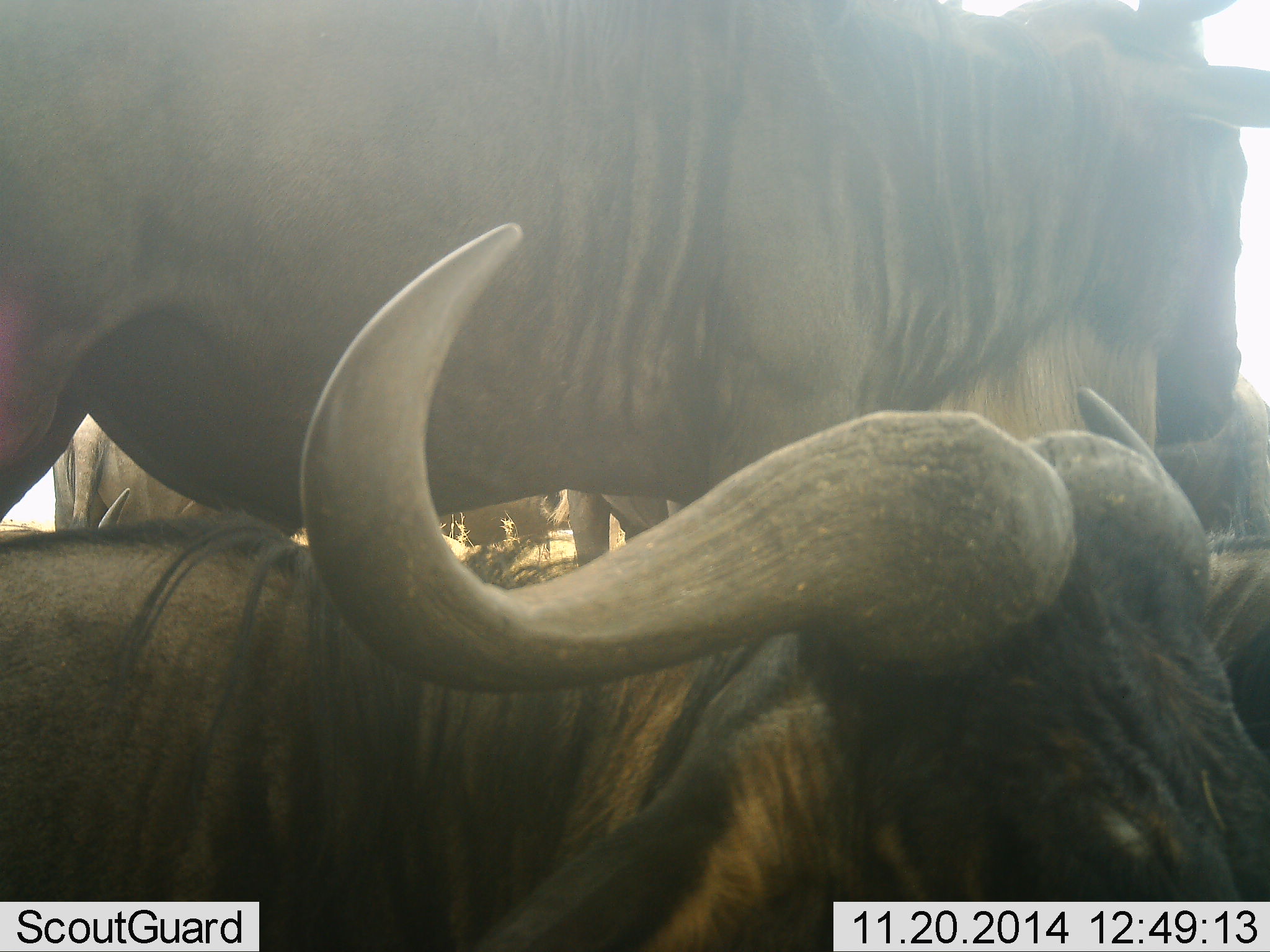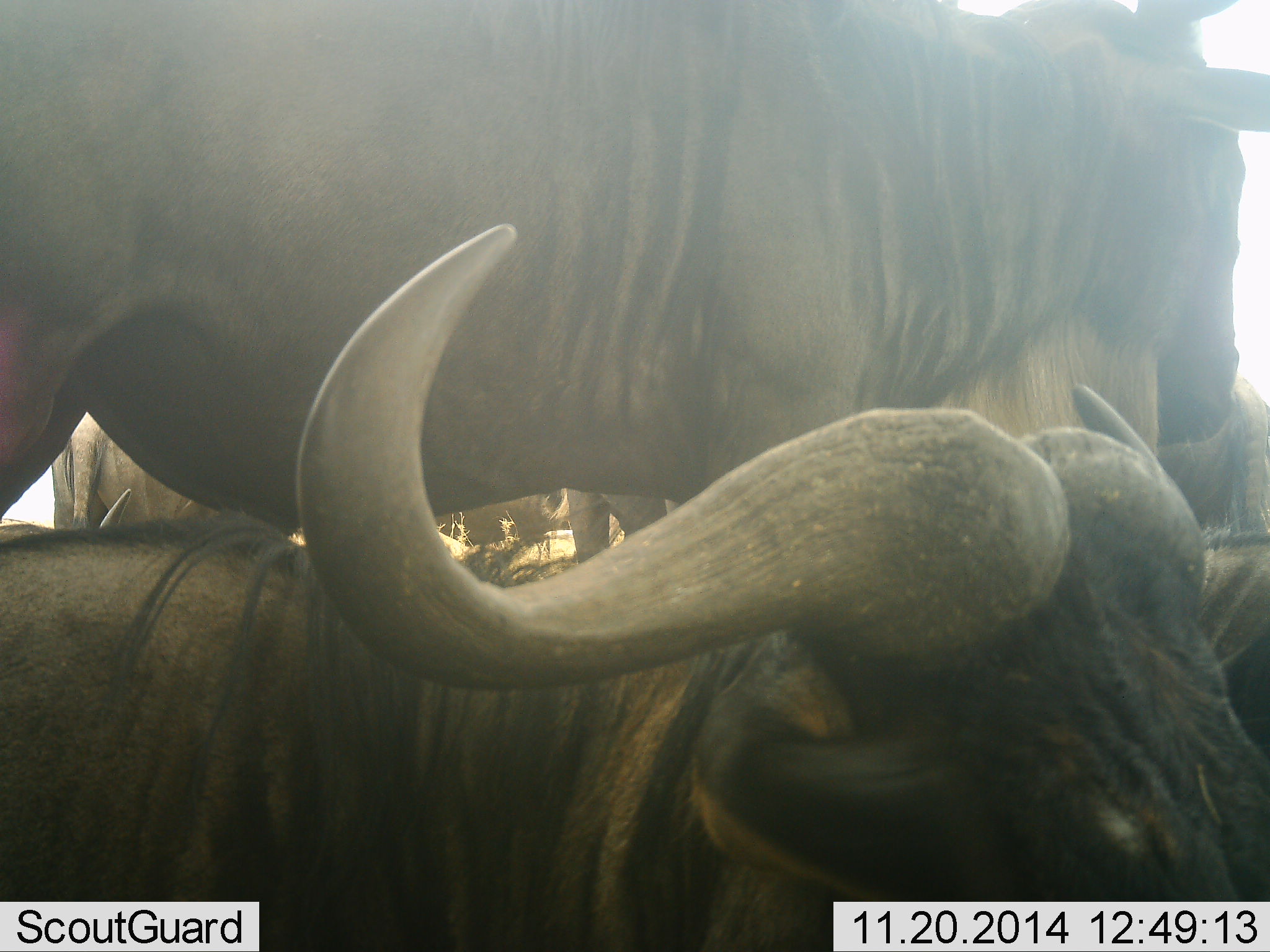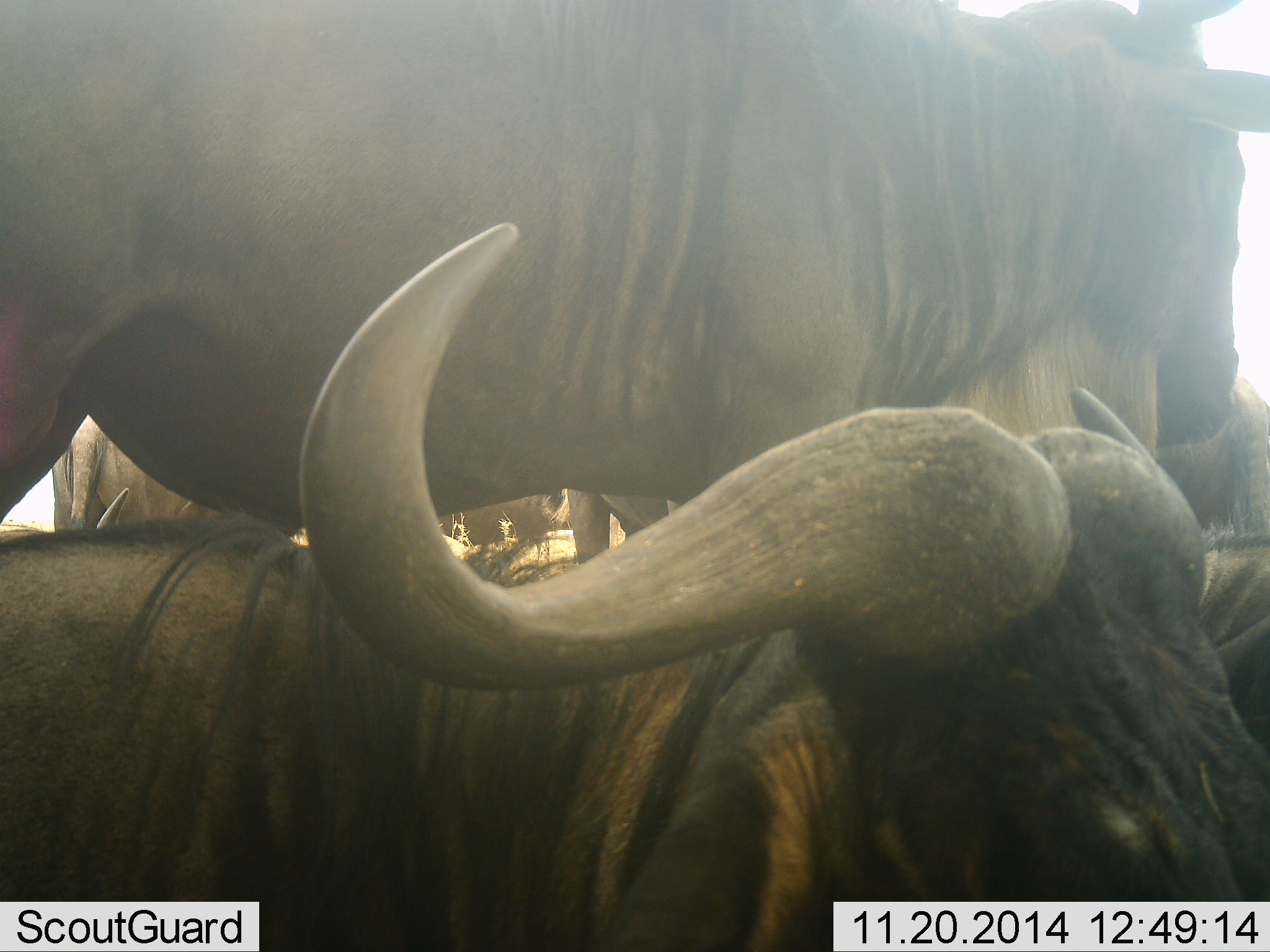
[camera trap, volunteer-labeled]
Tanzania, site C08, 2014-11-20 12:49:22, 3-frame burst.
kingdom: Animalia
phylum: Chordata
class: Mammalia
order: Artiodactyla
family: Bovidae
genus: Connochaetes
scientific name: Connochaetes taurinus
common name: blue wildebeest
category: wildebeest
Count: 5.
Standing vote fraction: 80%.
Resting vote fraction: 80%.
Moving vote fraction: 0%.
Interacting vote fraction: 0%.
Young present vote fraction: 10%.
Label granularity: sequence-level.